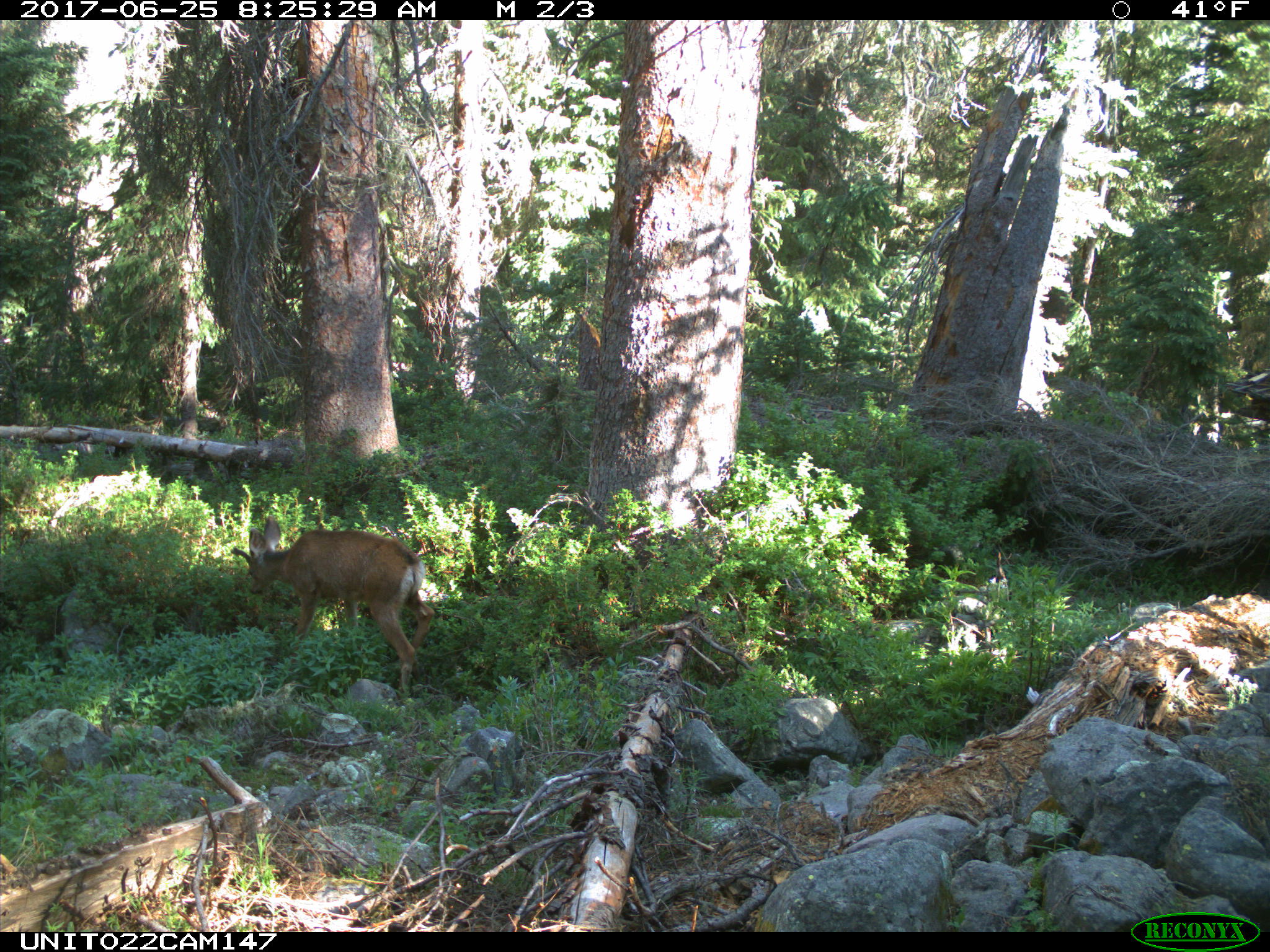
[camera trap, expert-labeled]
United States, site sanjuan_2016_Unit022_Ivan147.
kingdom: Animalia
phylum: Chordata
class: Mammalia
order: Artiodactyla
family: Cervidae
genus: Odocoileus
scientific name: Odocoileus hemionus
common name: mule deer